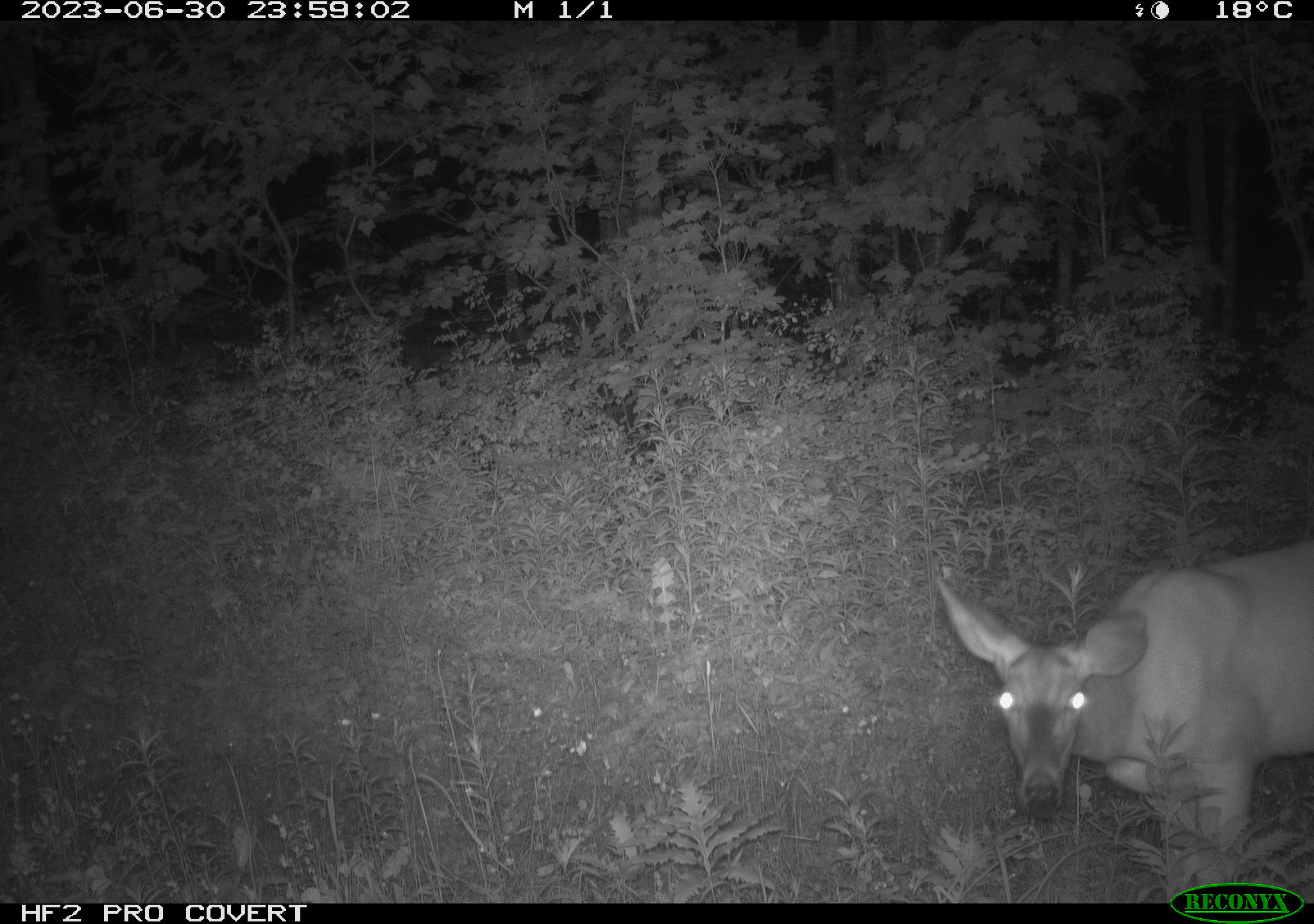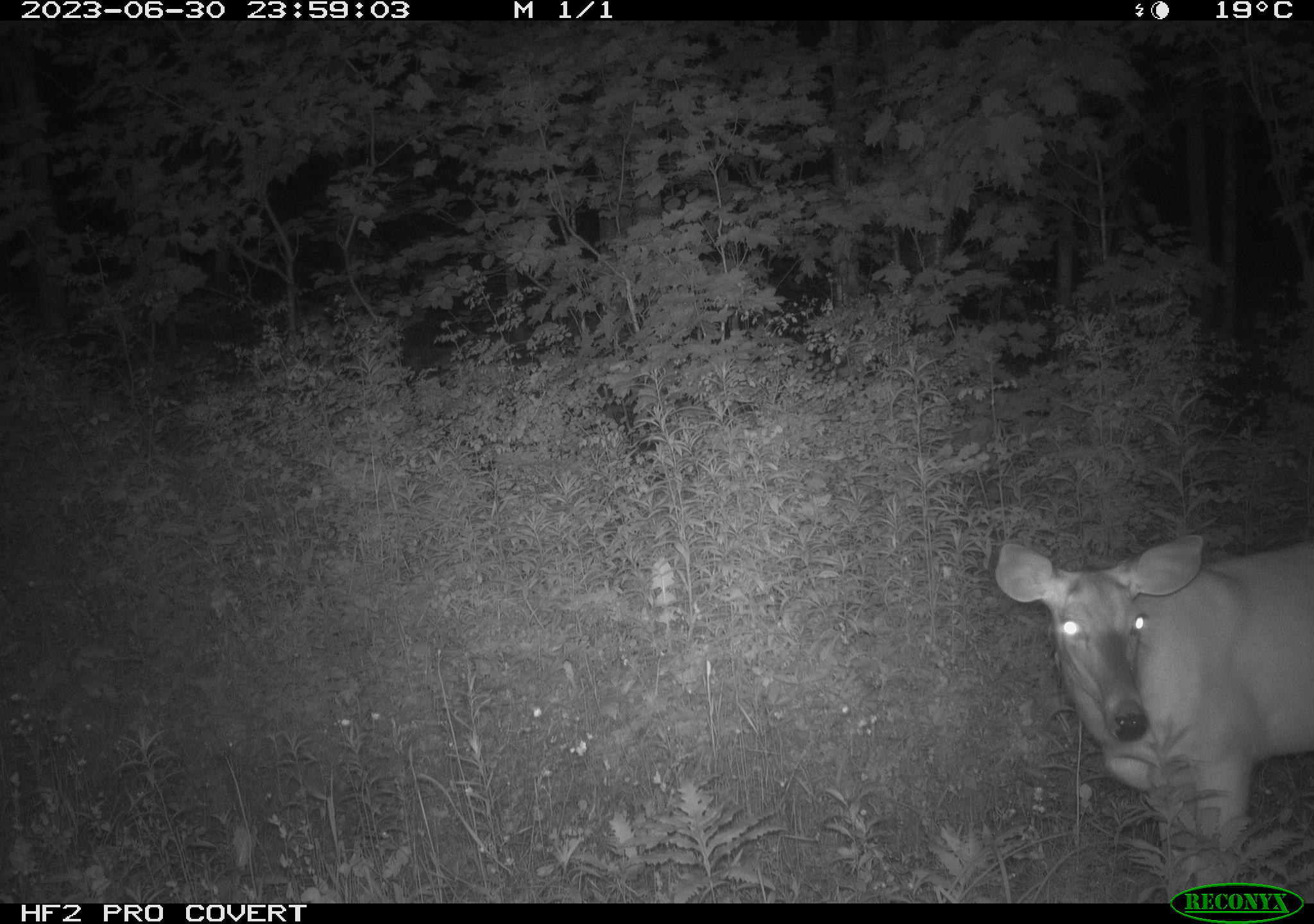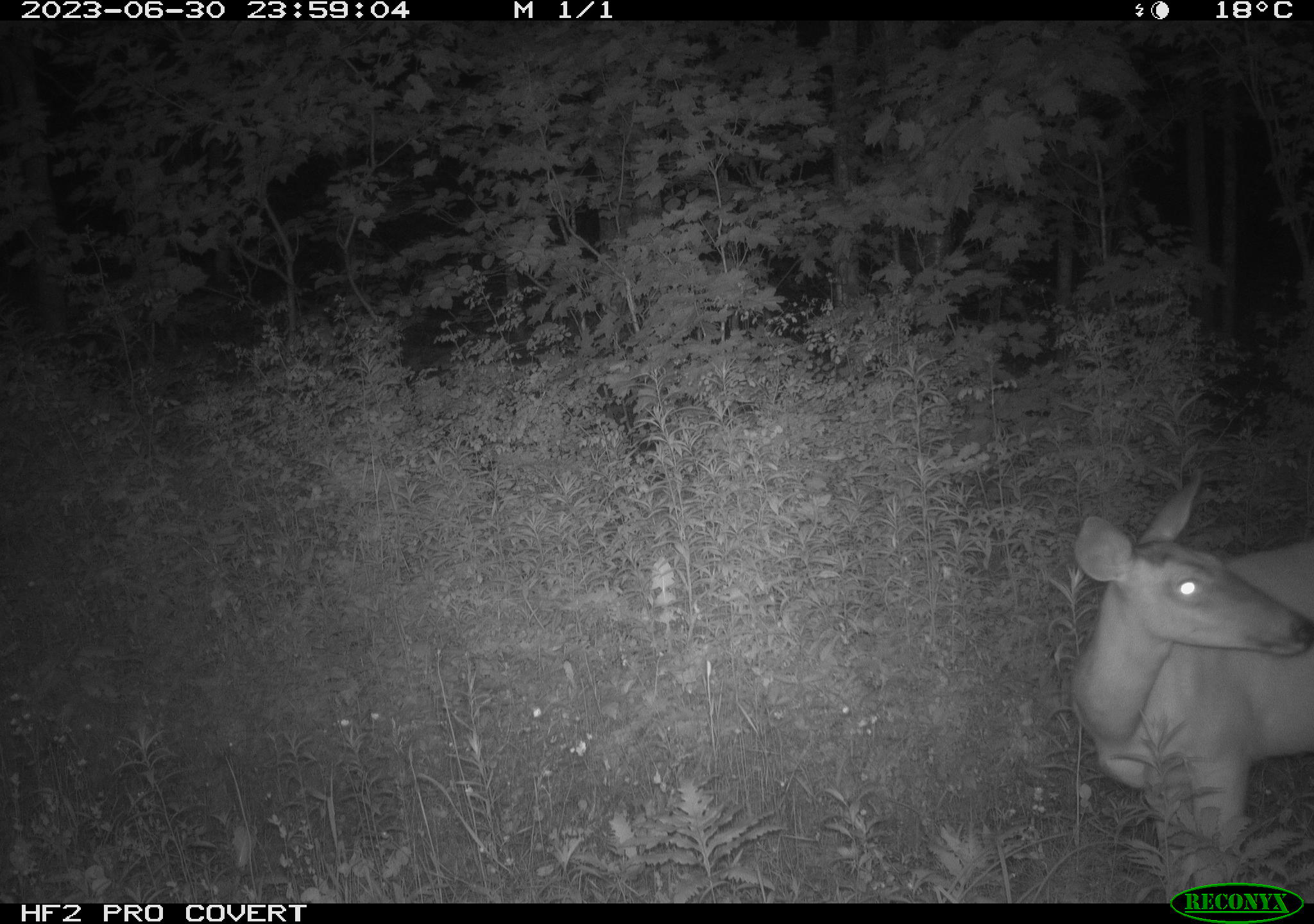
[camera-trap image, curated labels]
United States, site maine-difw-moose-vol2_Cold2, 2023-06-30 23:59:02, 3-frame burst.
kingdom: Animalia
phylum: Chordata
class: Mammalia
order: Artiodactyla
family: Cervidae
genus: Odocoileus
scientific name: Odocoileus virginianus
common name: white-tailed deer